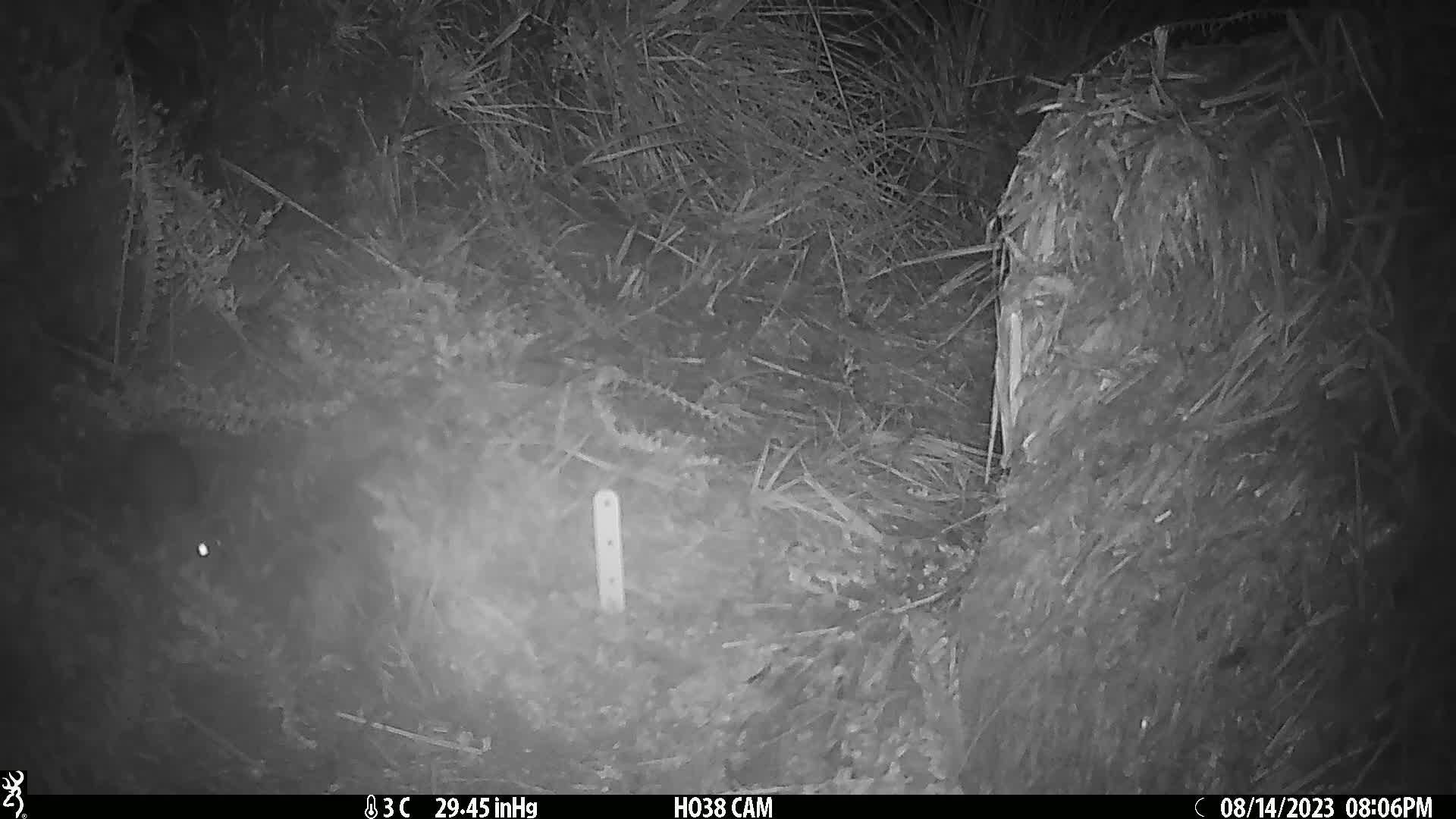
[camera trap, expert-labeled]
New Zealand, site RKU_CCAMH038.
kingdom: Animalia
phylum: Chordata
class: Mammalia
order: Rodentia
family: Muridae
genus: Rattus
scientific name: Rattus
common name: rat